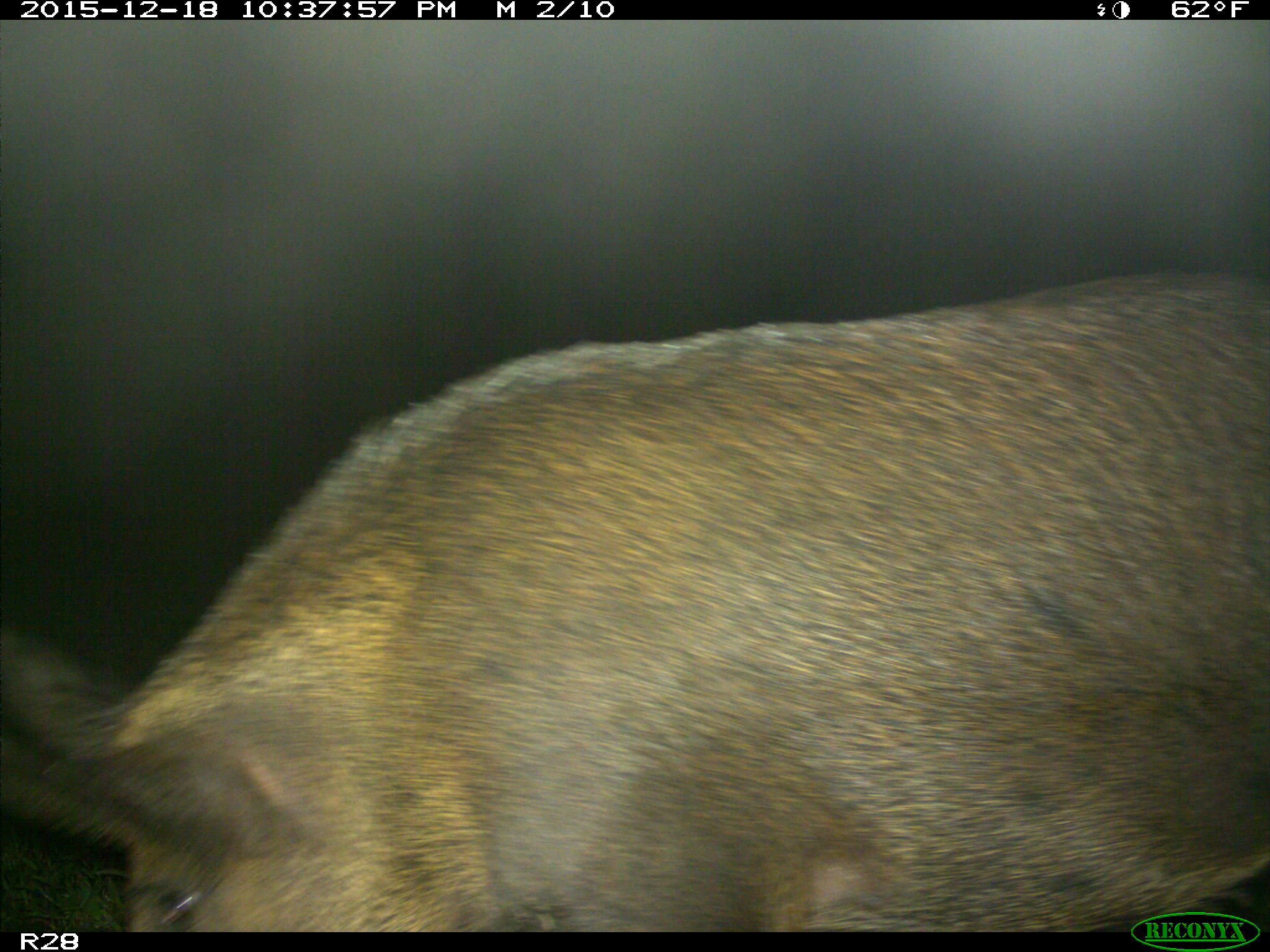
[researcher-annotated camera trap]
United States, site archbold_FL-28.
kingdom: Animalia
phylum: Chordata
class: Mammalia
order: Artiodactyla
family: Suidae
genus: Sus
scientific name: Sus scrofa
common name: wild boar